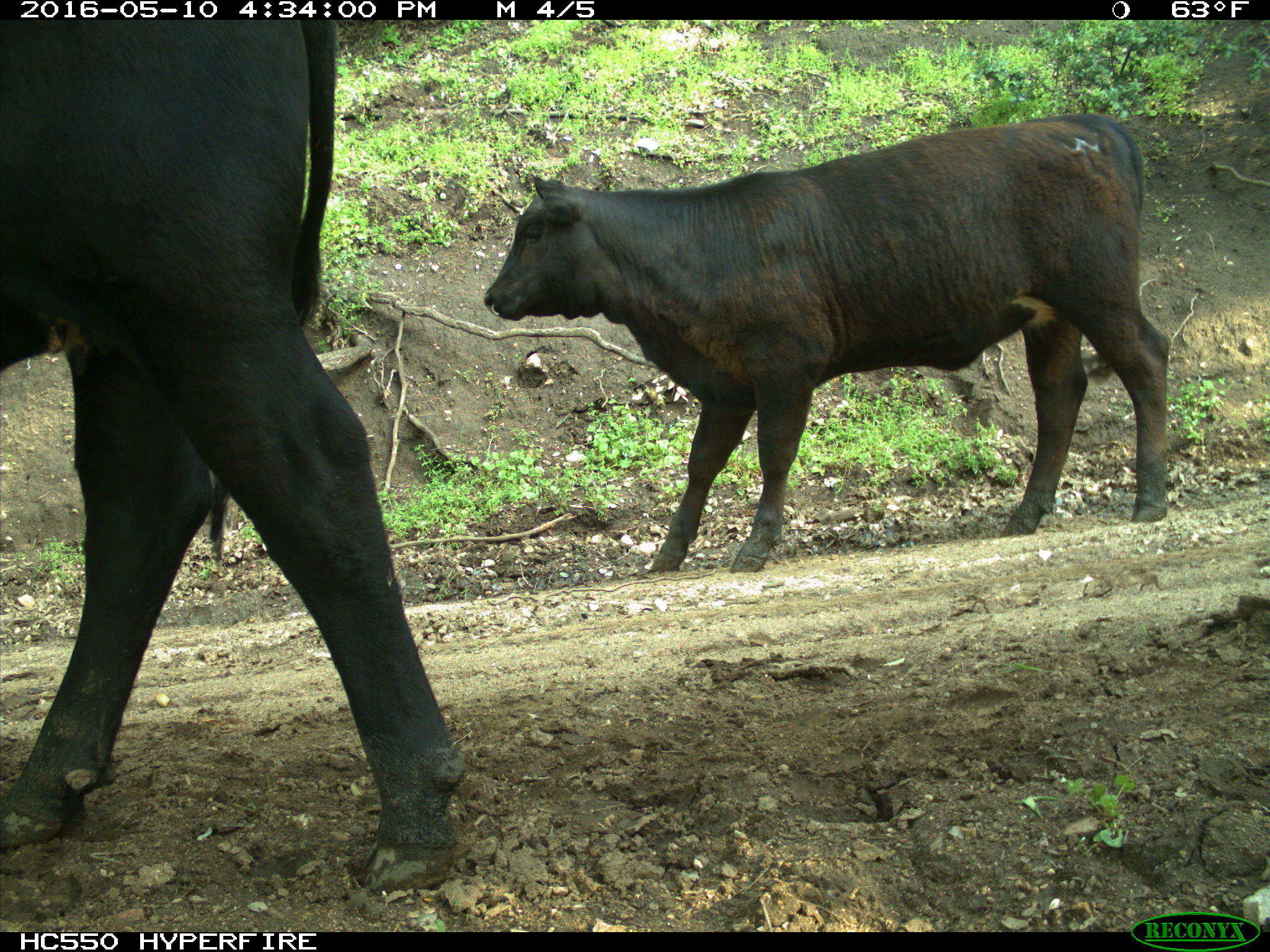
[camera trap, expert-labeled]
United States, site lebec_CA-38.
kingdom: Animalia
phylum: Chordata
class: Mammalia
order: Artiodactyla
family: Bovidae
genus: Bos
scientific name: Bos taurus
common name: domestic cow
Bos taurus (domestic cow).